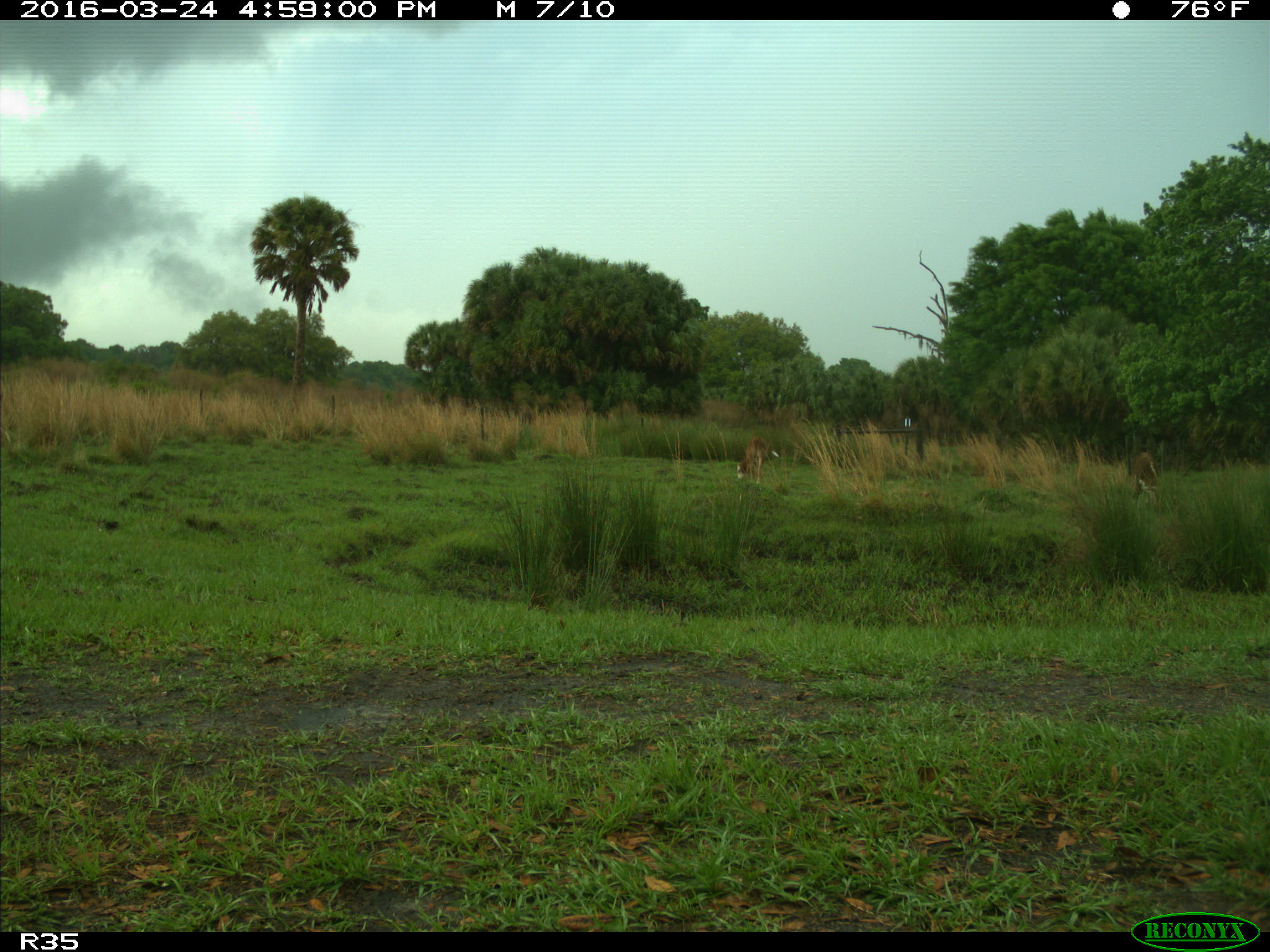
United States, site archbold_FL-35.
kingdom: Animalia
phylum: Chordata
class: Mammalia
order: Artiodactyla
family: Bovidae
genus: Bos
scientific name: Bos taurus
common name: domestic cow